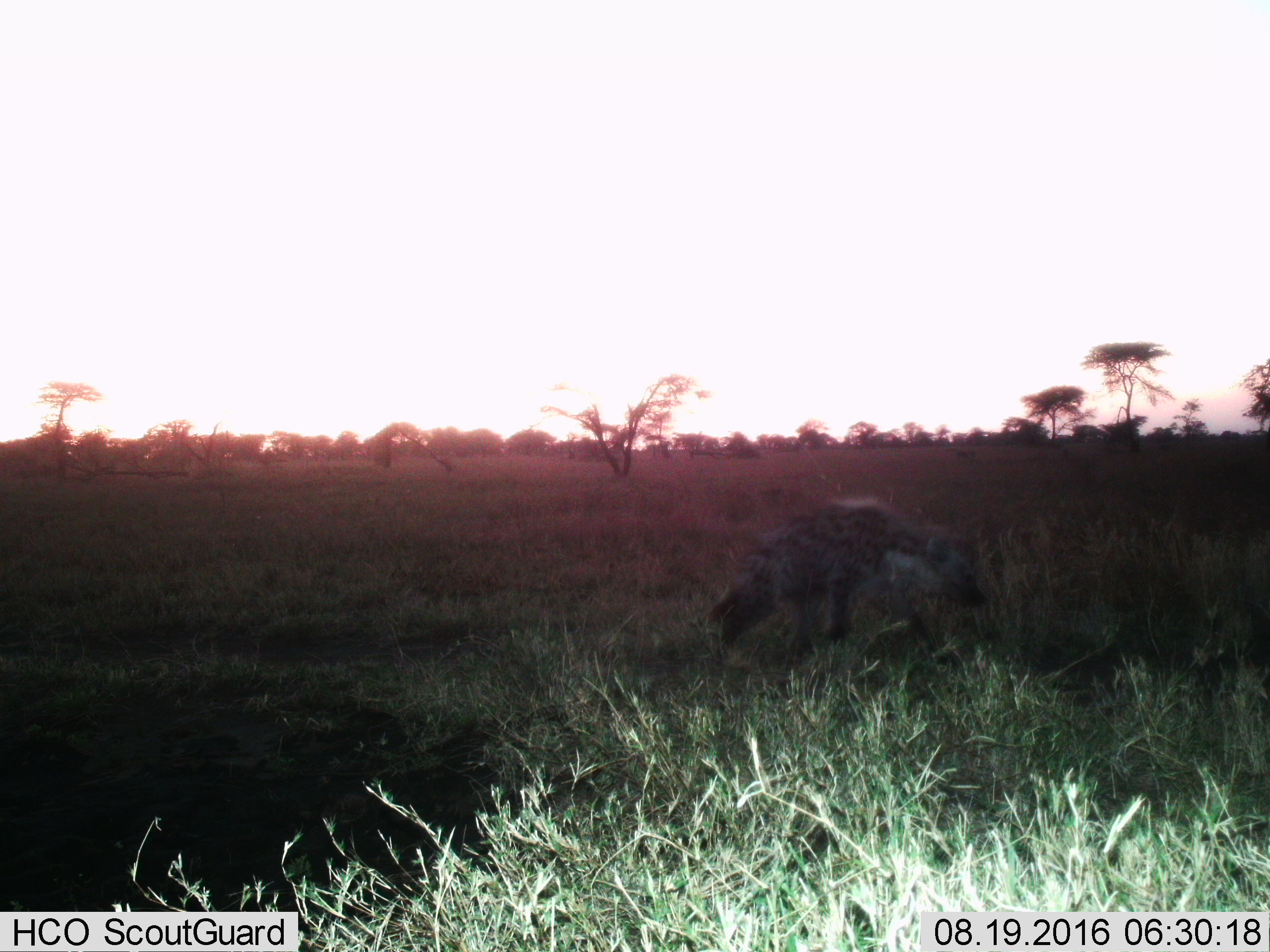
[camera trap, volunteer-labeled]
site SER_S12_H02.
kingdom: Animalia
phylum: Chordata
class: Mammalia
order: Carnivora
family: Hyaenidae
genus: Crocuta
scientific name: Crocuta crocuta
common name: spotted hyena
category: hyenaspotted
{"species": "hyenaspotted (spotted hyena) (Crocuta crocuta)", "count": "1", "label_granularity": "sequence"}